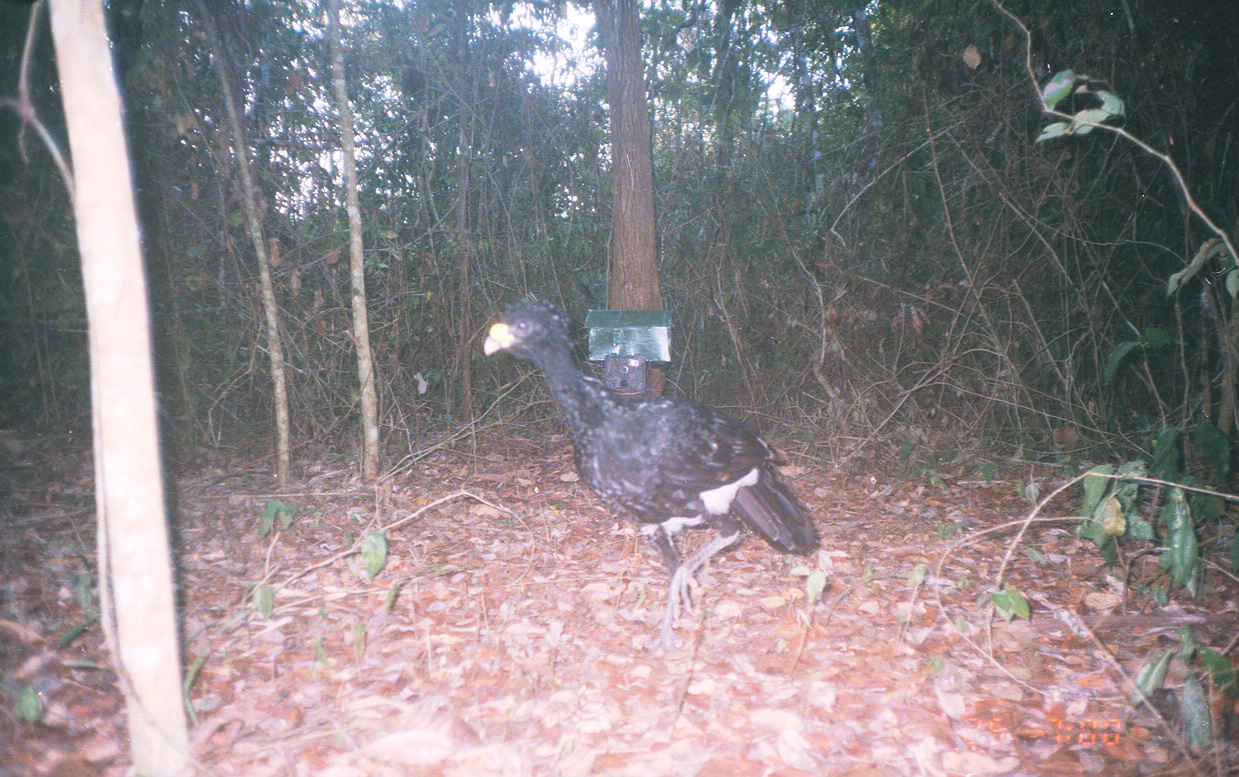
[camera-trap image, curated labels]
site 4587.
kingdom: Animalia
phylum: Chordata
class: Aves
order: Galliformes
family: Cracidae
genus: Crax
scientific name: Crax rubra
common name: great curassow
Crax rubra (great curassow).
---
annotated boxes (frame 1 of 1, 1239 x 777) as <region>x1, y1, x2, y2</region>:
crax rubra: <region>481, 297, 819, 629</region>